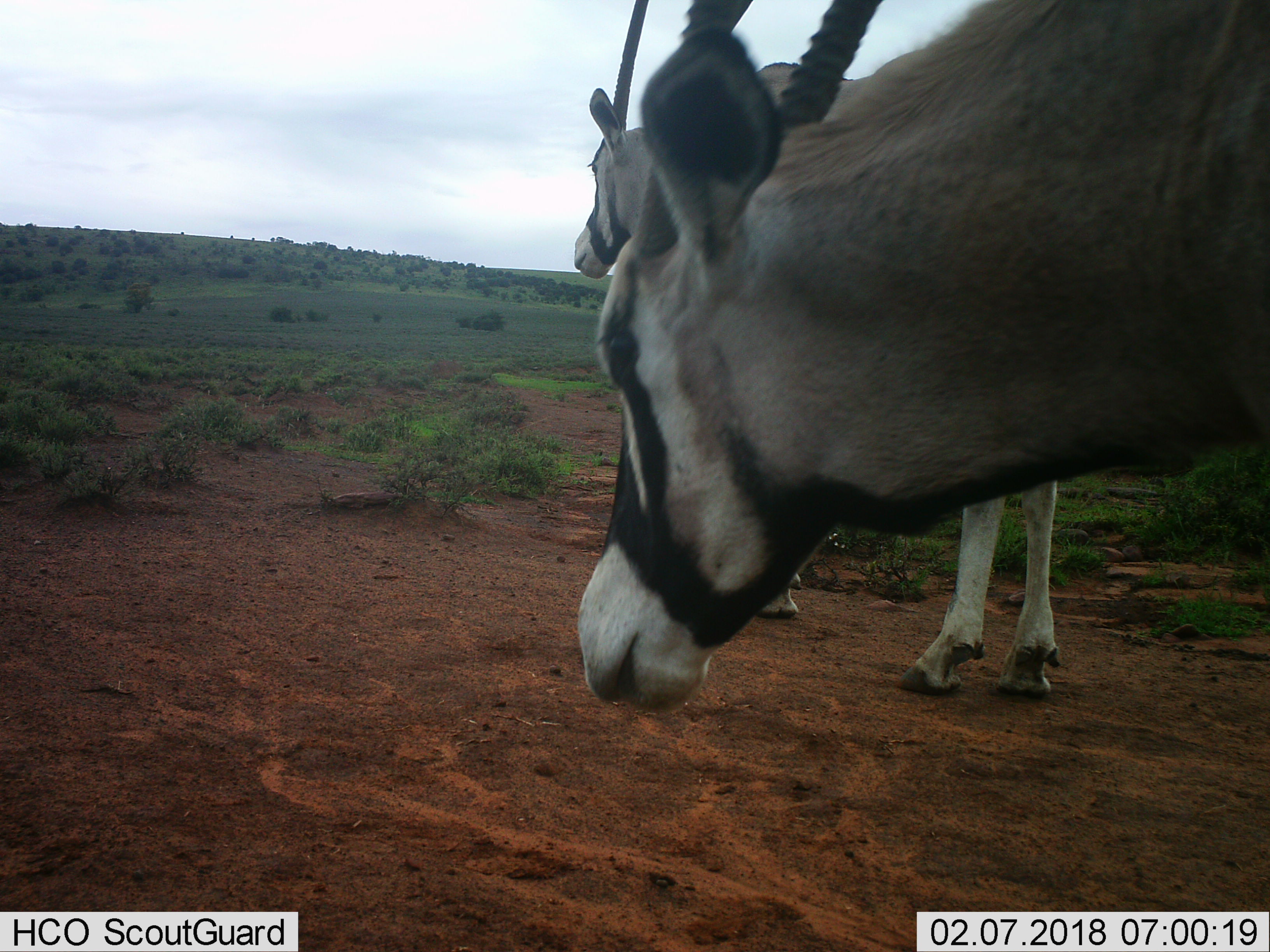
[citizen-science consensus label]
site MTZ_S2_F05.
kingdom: Animalia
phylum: Chordata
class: Mammalia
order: Artiodactyla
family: Bovidae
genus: Oryx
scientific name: Oryx gazella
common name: gemsbok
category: oryx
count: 2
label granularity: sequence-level